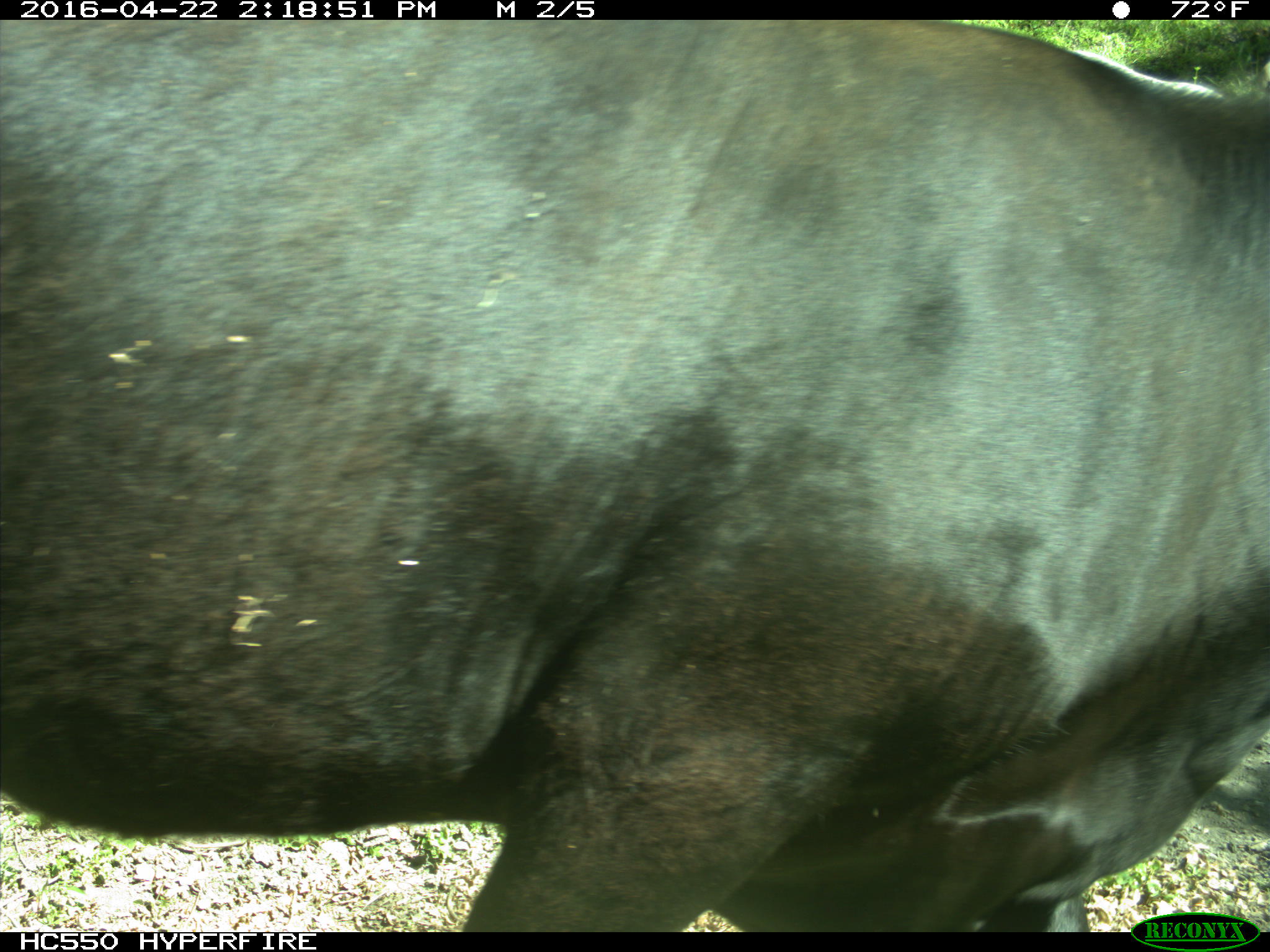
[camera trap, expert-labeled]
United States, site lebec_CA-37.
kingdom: Animalia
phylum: Chordata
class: Mammalia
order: Artiodactyla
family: Bovidae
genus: Bos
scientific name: Bos taurus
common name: domestic cow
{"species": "Bos taurus (domestic cow)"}